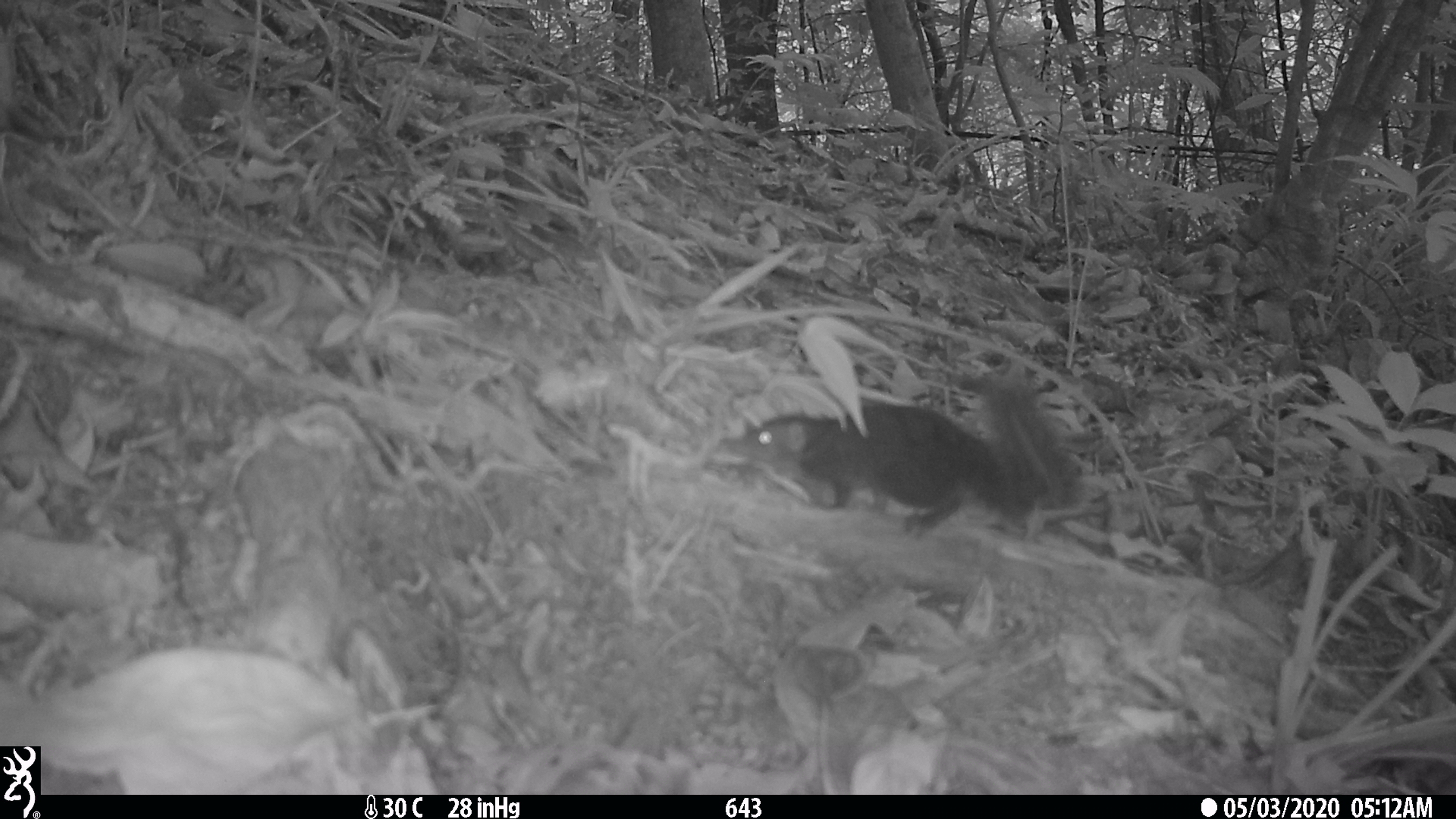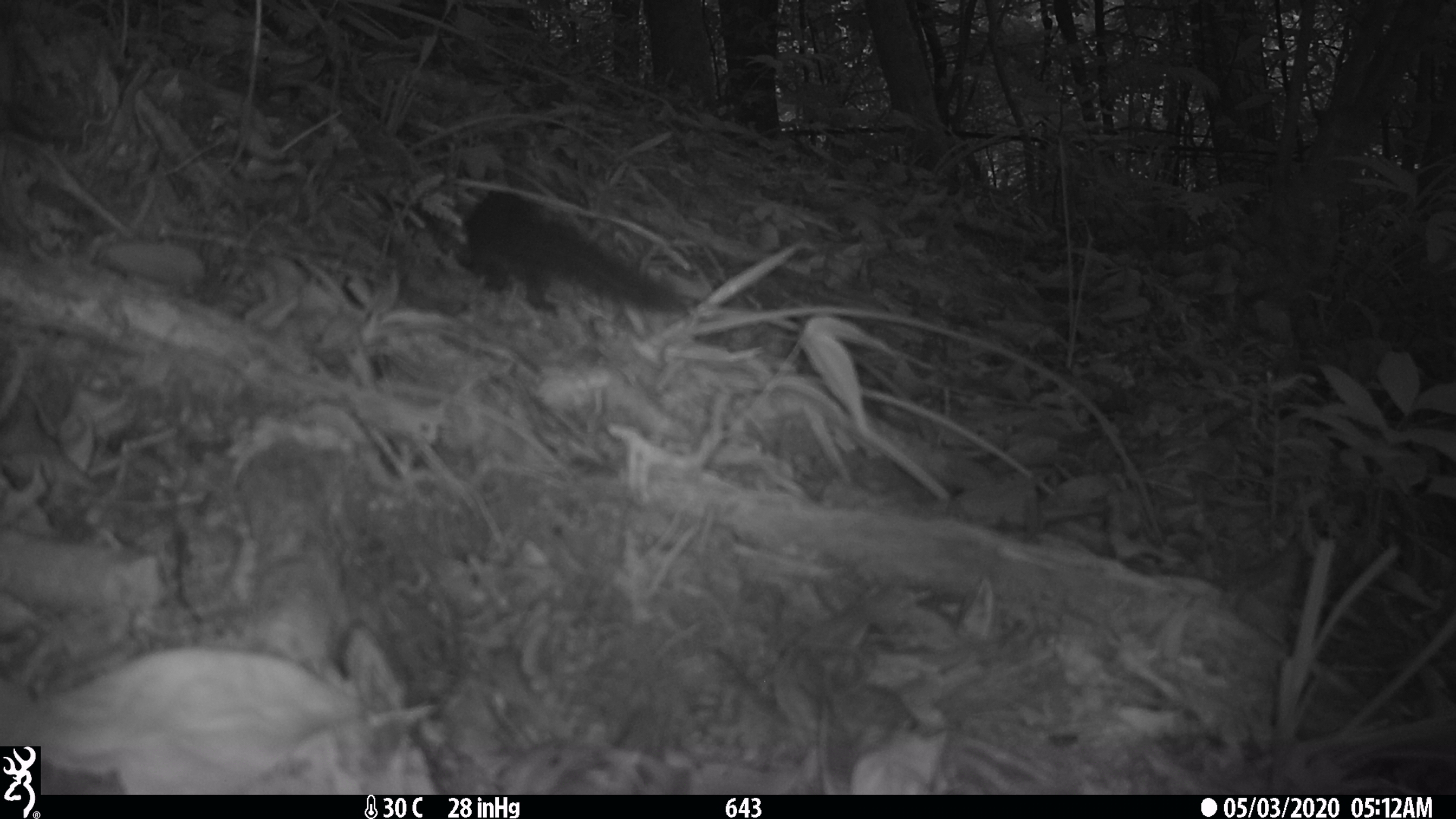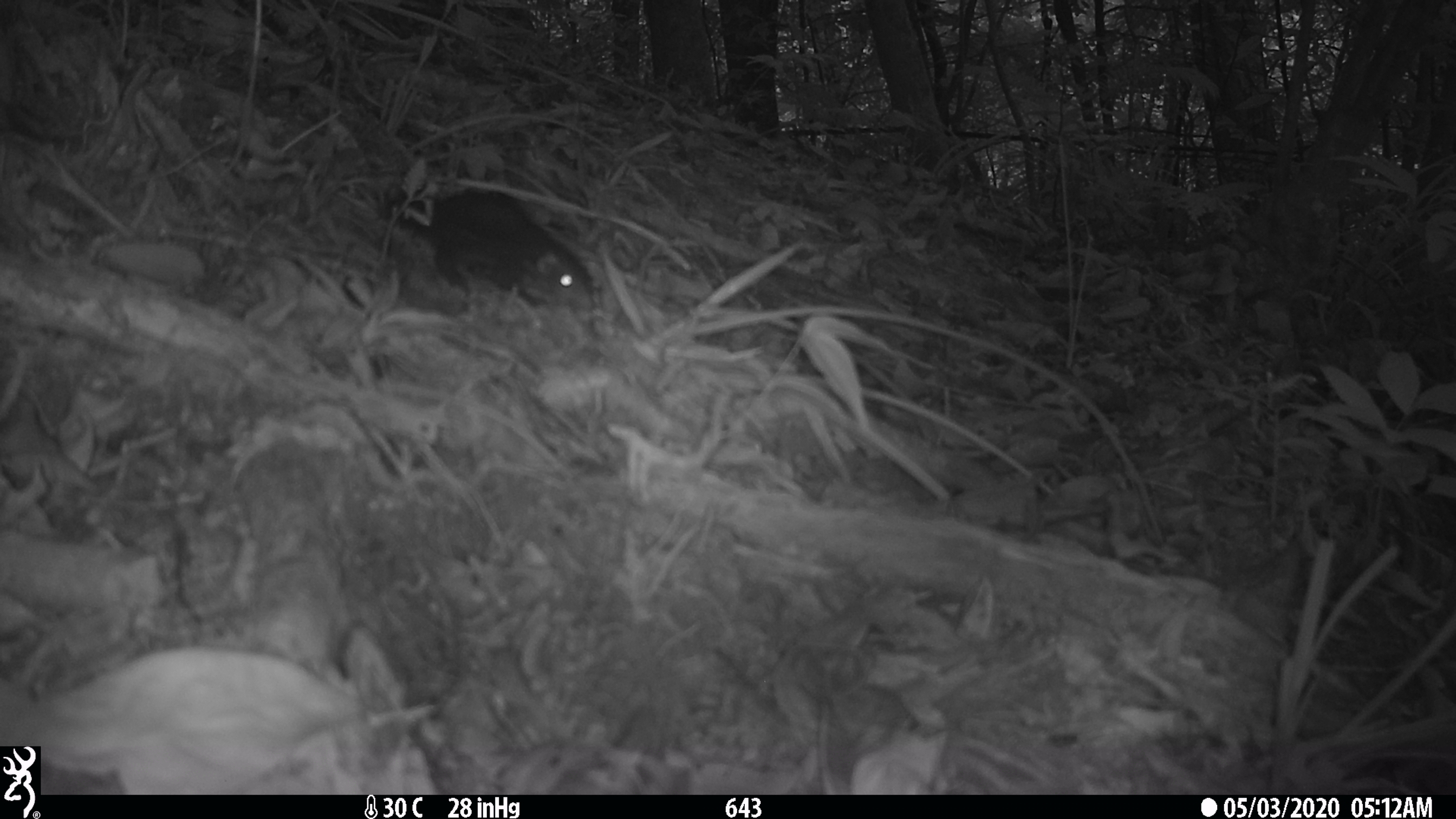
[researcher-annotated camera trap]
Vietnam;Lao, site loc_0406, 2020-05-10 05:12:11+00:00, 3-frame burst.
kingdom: Animalia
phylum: Chordata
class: Mammalia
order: Scandentia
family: Tupaiidae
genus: Tupaia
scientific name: Tupaia belangeri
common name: northern treeshrew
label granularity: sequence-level